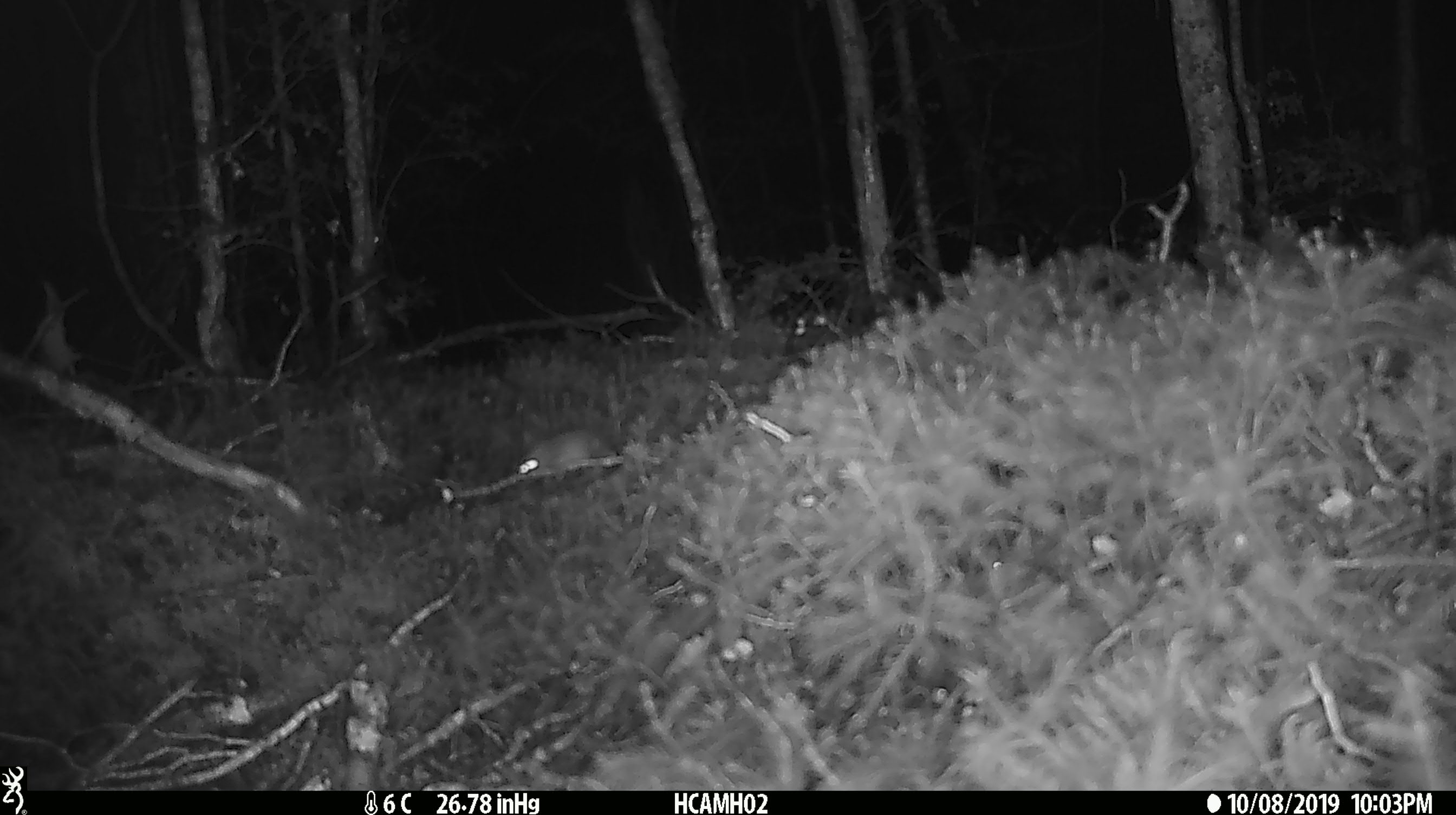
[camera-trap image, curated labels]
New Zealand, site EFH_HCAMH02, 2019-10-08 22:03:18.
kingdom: Animalia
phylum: Chordata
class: Mammalia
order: Rodentia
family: Muridae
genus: Mus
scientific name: Mus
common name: mouse